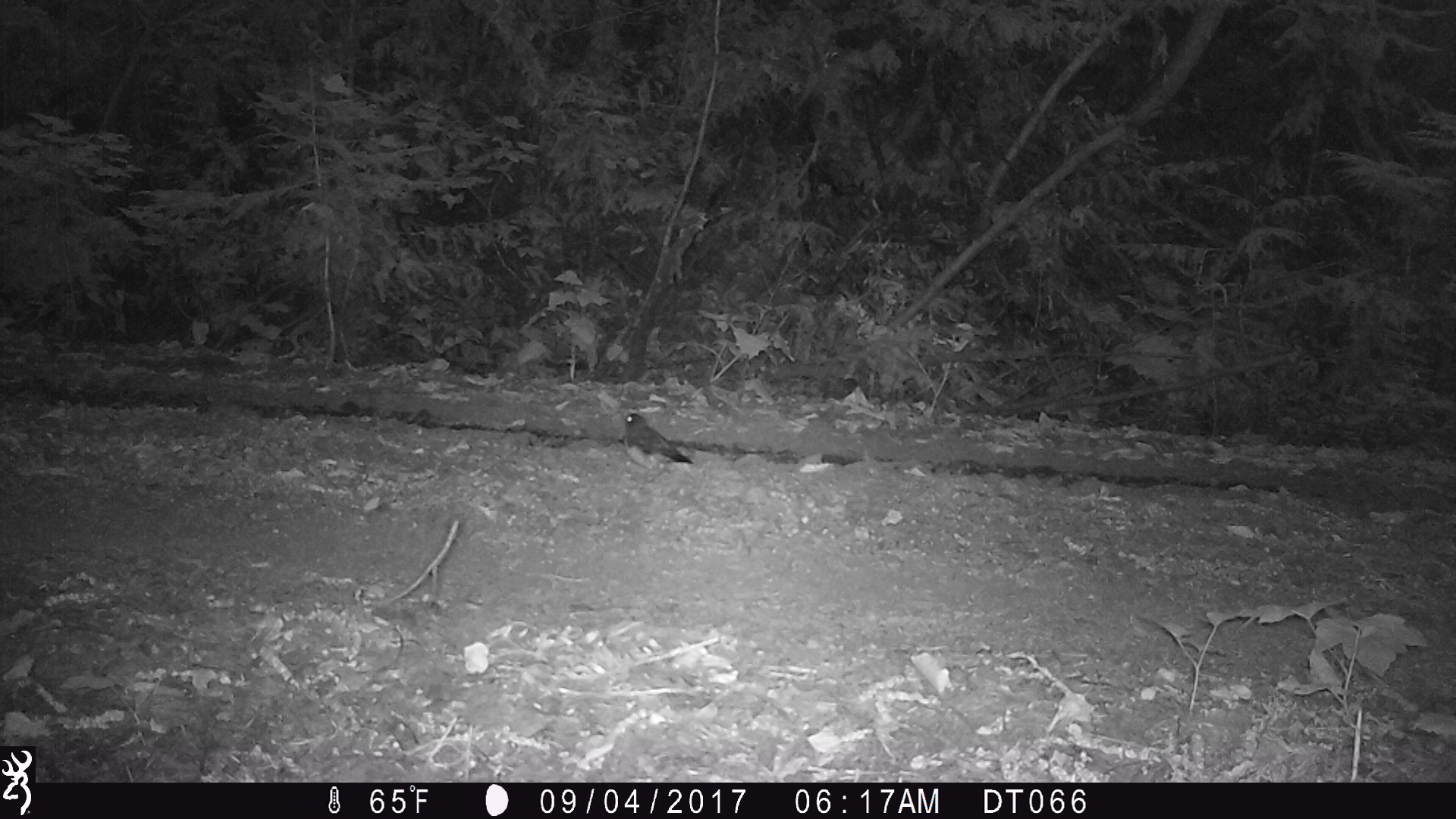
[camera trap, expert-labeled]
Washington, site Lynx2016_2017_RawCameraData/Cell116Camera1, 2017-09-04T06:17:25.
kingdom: Animalia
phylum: Chordata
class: Aves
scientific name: Aves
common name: birds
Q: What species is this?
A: Aves (birds).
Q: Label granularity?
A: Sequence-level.